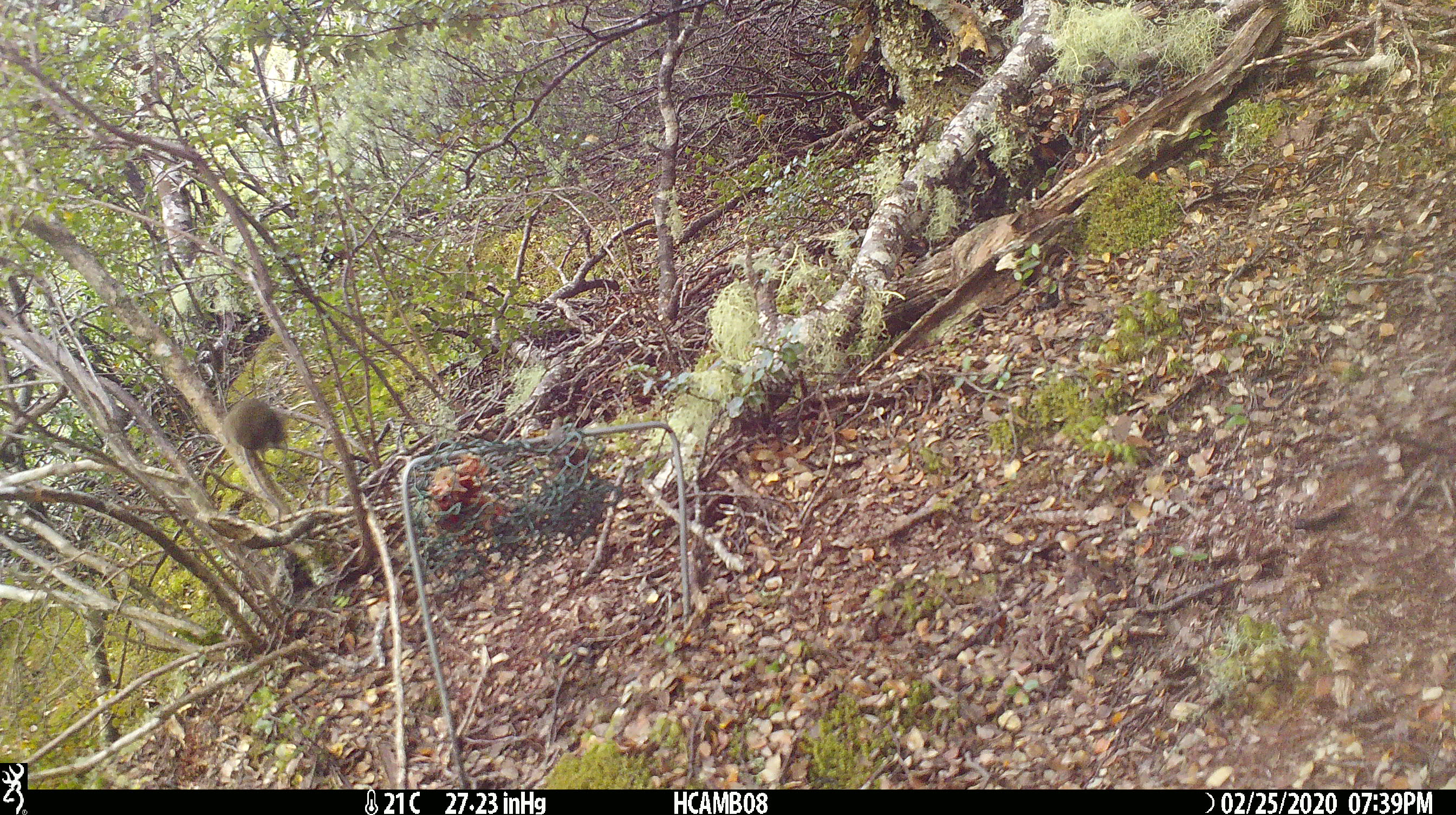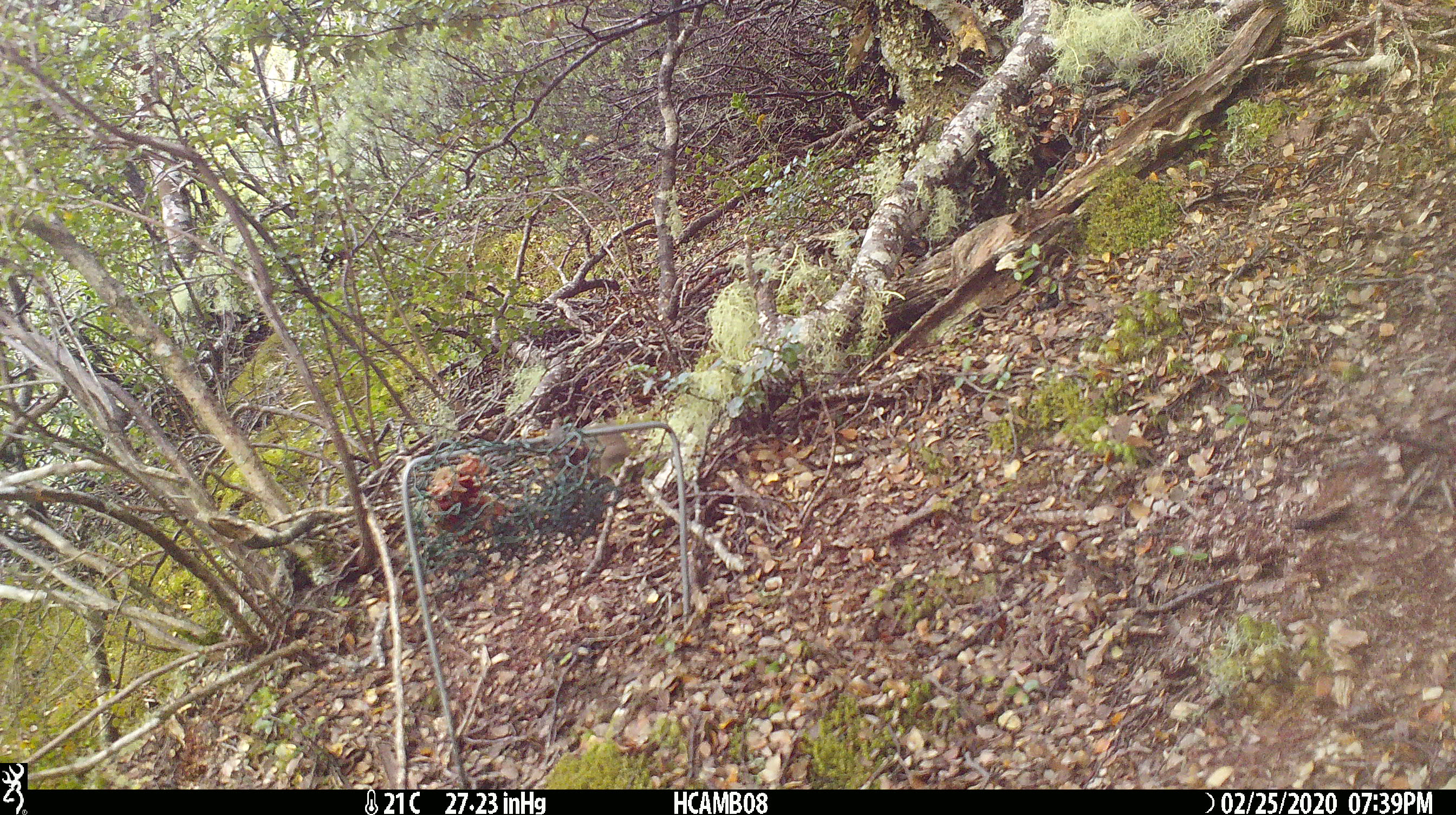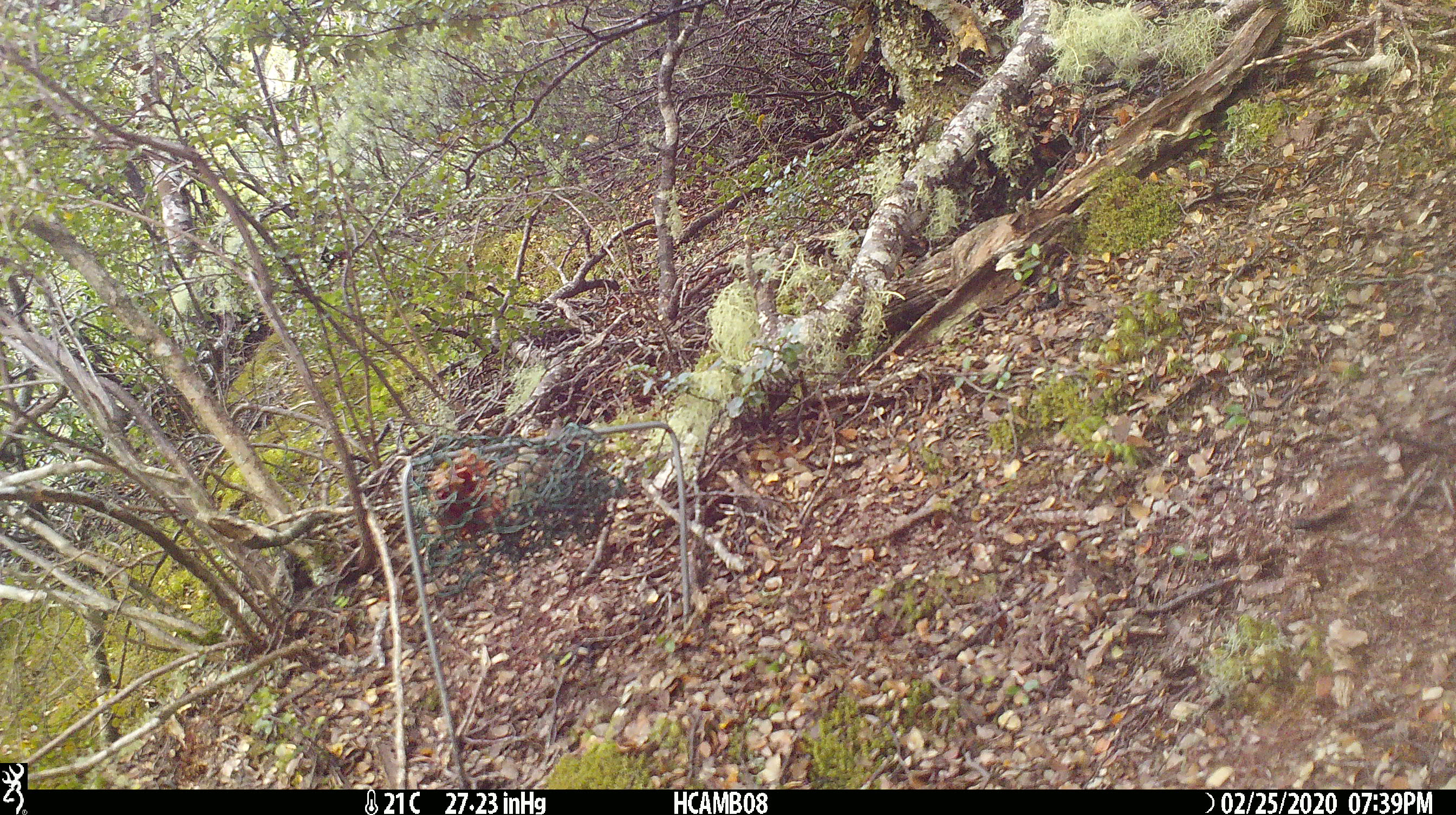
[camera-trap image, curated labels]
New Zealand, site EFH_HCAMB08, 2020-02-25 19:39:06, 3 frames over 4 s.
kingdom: Animalia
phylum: Chordata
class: Mammalia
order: Rodentia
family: Muridae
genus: Mus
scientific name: Mus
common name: mouse